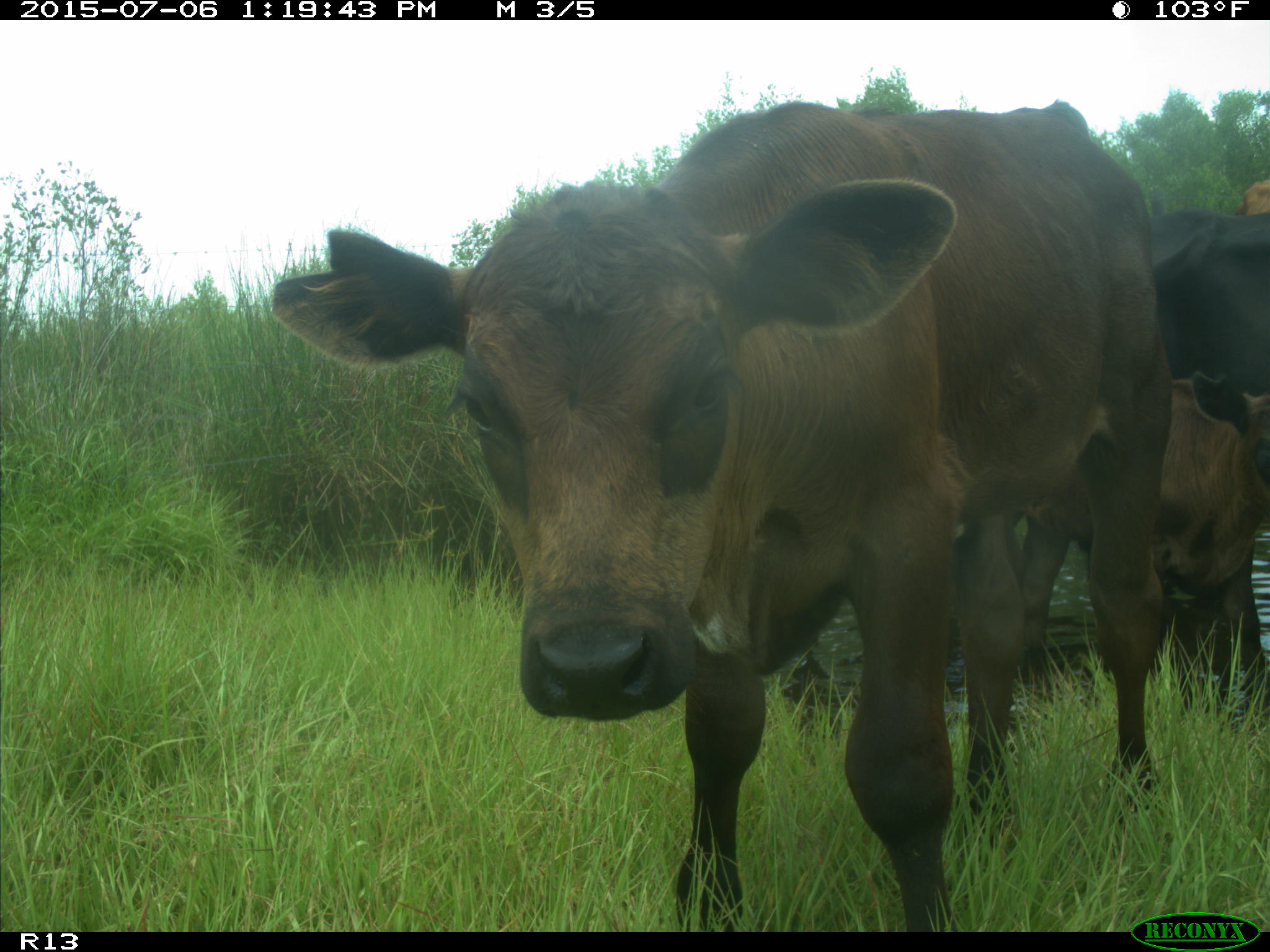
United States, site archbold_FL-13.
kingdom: Animalia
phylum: Chordata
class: Mammalia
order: Artiodactyla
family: Bovidae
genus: Bos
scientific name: Bos taurus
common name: domestic cow